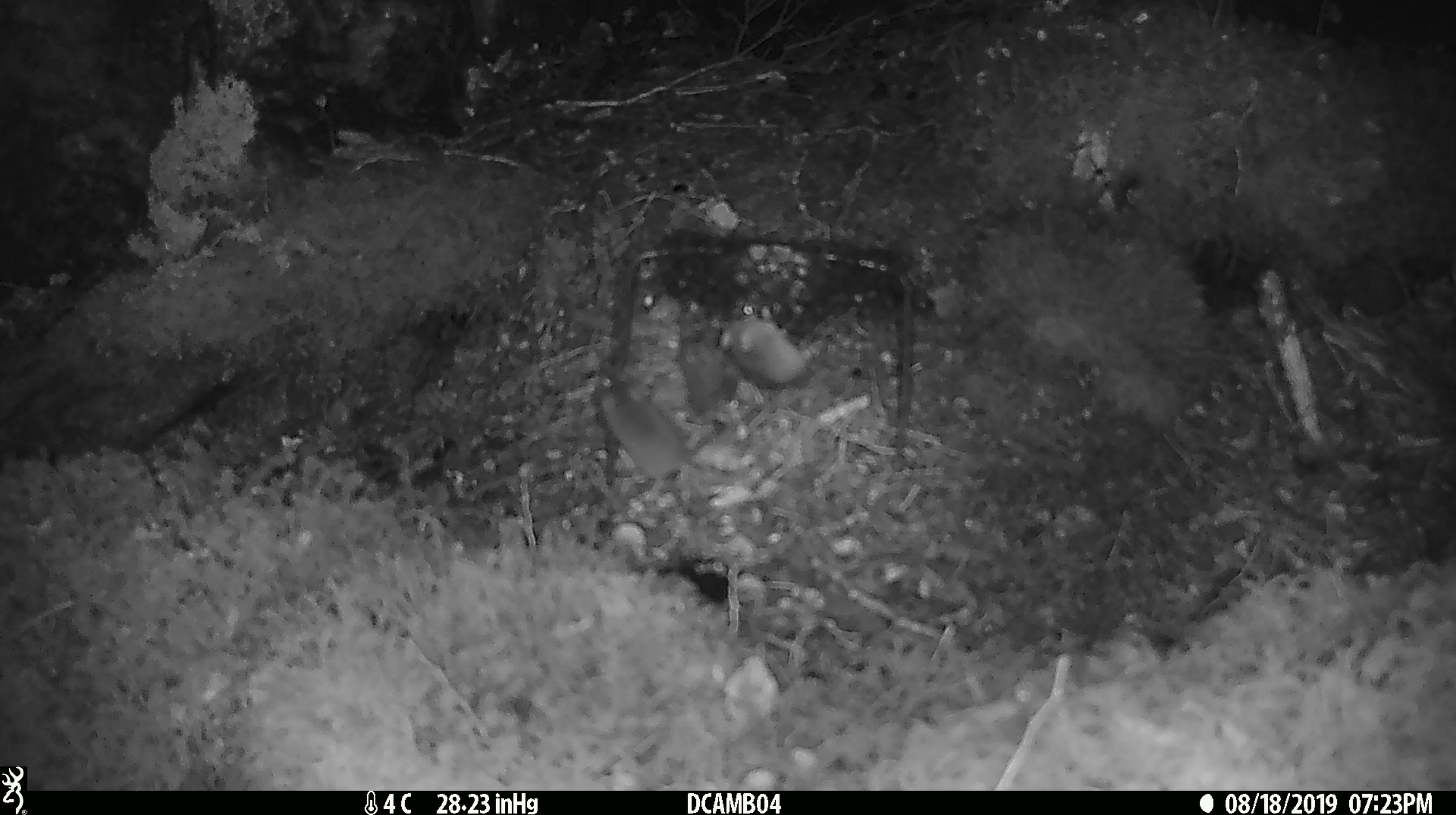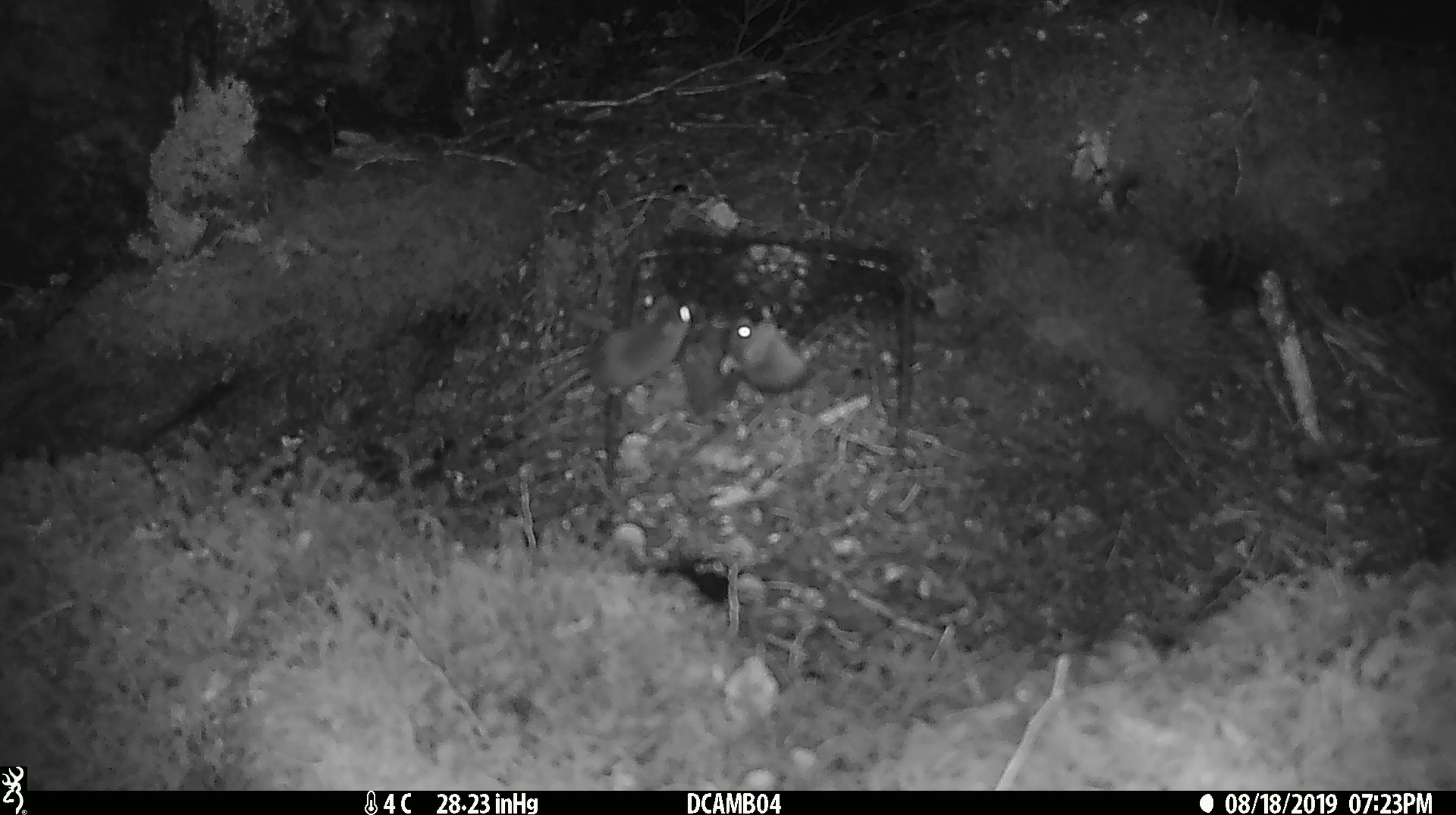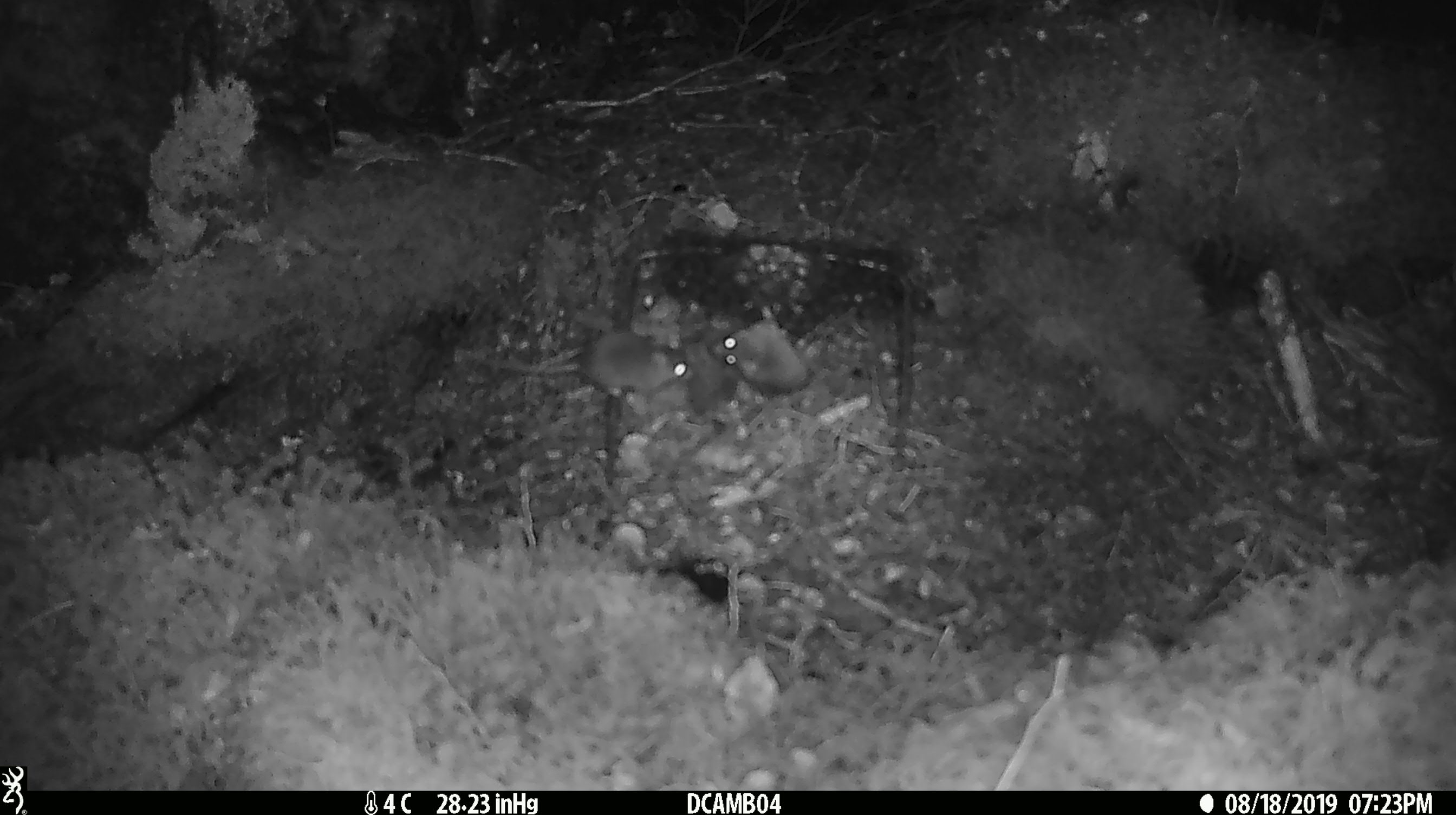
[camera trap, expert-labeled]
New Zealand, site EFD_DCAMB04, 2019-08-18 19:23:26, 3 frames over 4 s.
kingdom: Animalia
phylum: Chordata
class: Mammalia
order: Rodentia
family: Muridae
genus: Mus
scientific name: Mus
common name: mouse